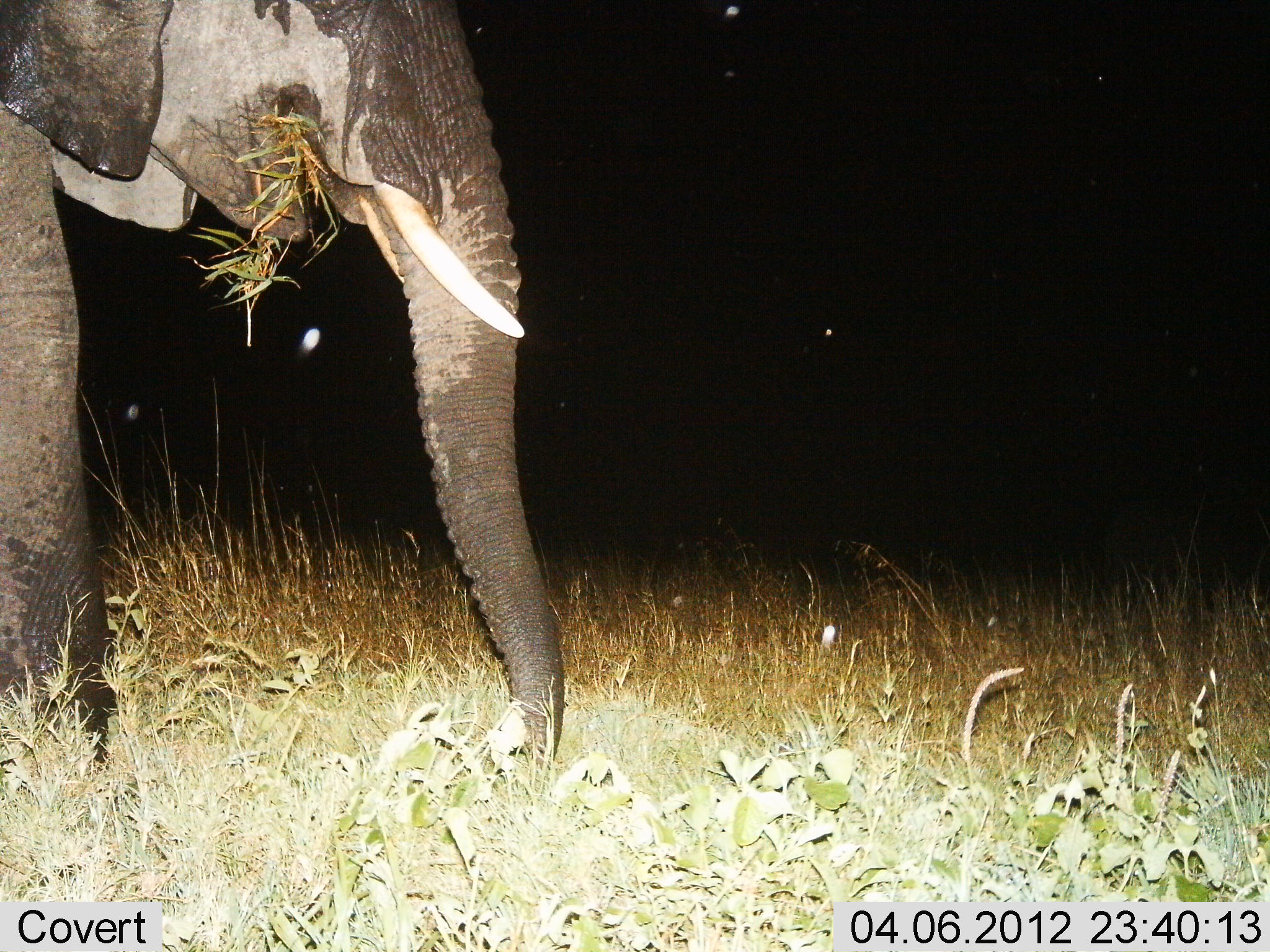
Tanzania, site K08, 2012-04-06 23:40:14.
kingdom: Animalia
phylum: Chordata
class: Mammalia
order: Proboscidea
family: Elephantidae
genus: Loxodonta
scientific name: Loxodonta africana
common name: african bush elephant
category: elephant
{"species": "elephant (african bush elephant) (Loxodonta africana)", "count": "1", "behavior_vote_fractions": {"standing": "30%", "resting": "0%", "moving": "0%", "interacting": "0%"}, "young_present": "0%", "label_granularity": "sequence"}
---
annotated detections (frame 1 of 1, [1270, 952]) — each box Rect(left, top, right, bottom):
animal: Rect(0, 0, 574, 790)